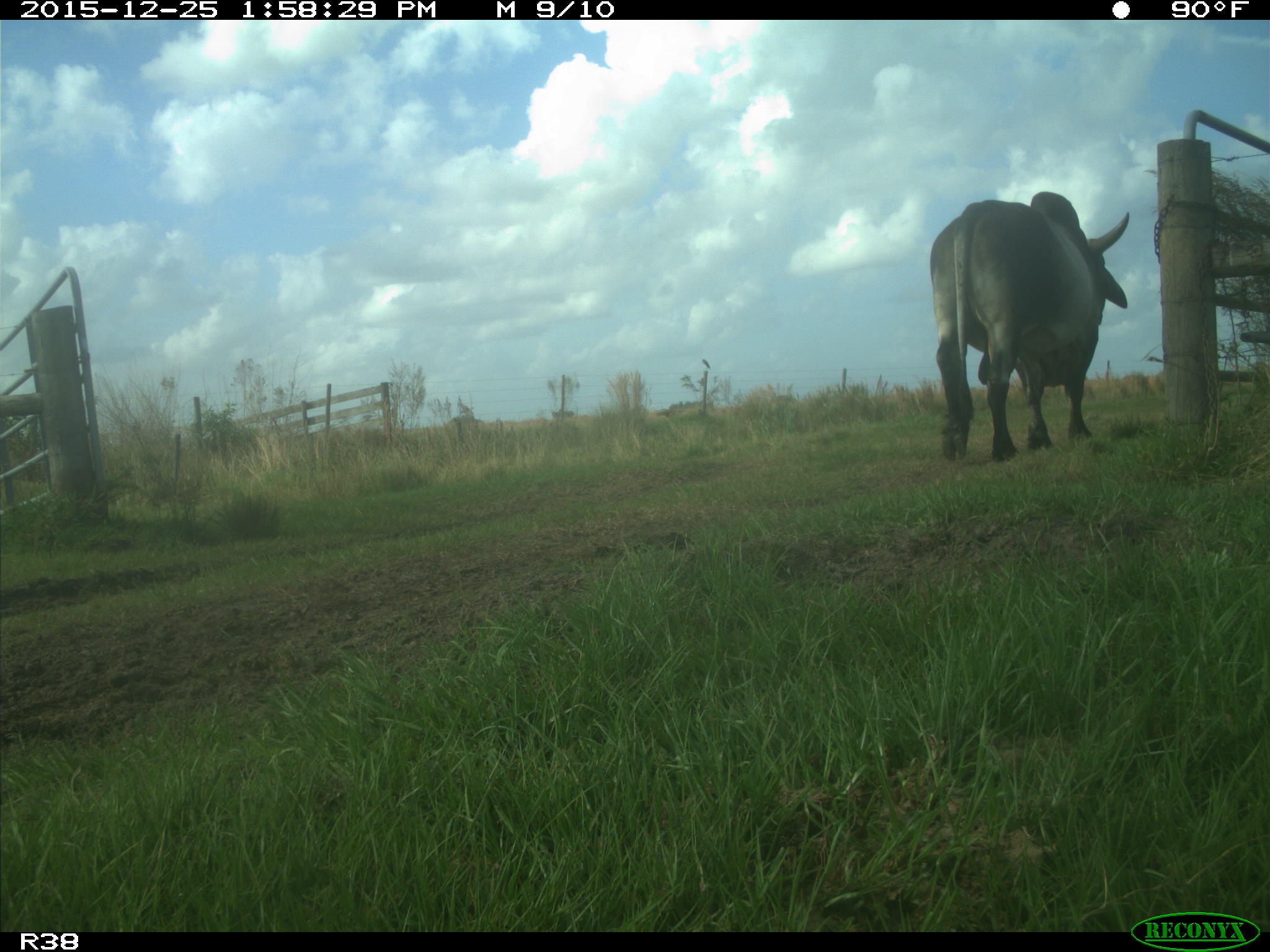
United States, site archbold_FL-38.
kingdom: Animalia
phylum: Chordata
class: Mammalia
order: Artiodactyla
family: Bovidae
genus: Bos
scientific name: Bos taurus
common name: domestic cow